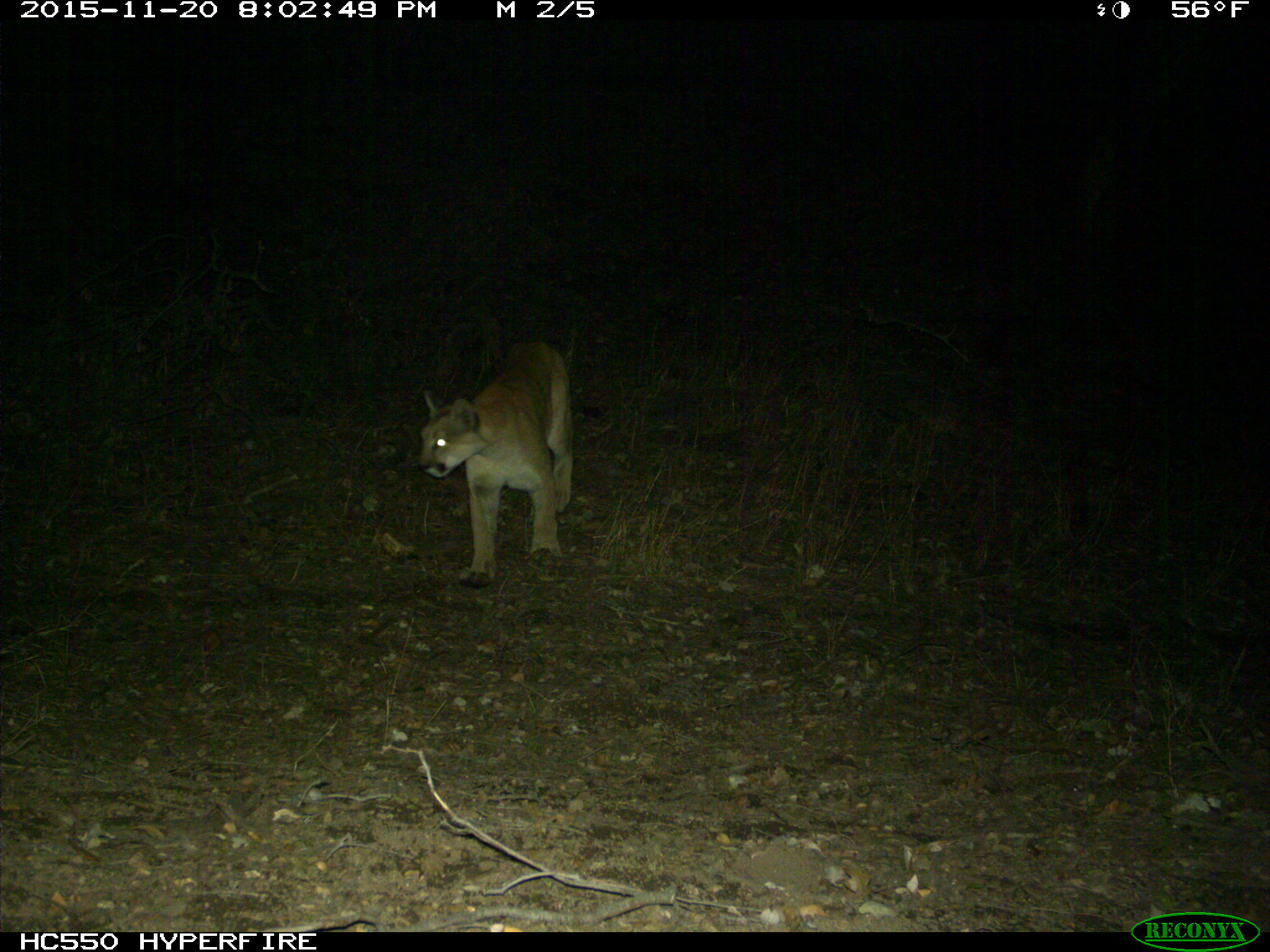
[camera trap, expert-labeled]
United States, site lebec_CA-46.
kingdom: Animalia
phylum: Chordata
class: Mammalia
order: Carnivora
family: Felidae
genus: Puma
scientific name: Puma concolor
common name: mountain lion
Puma concolor (mountain lion).